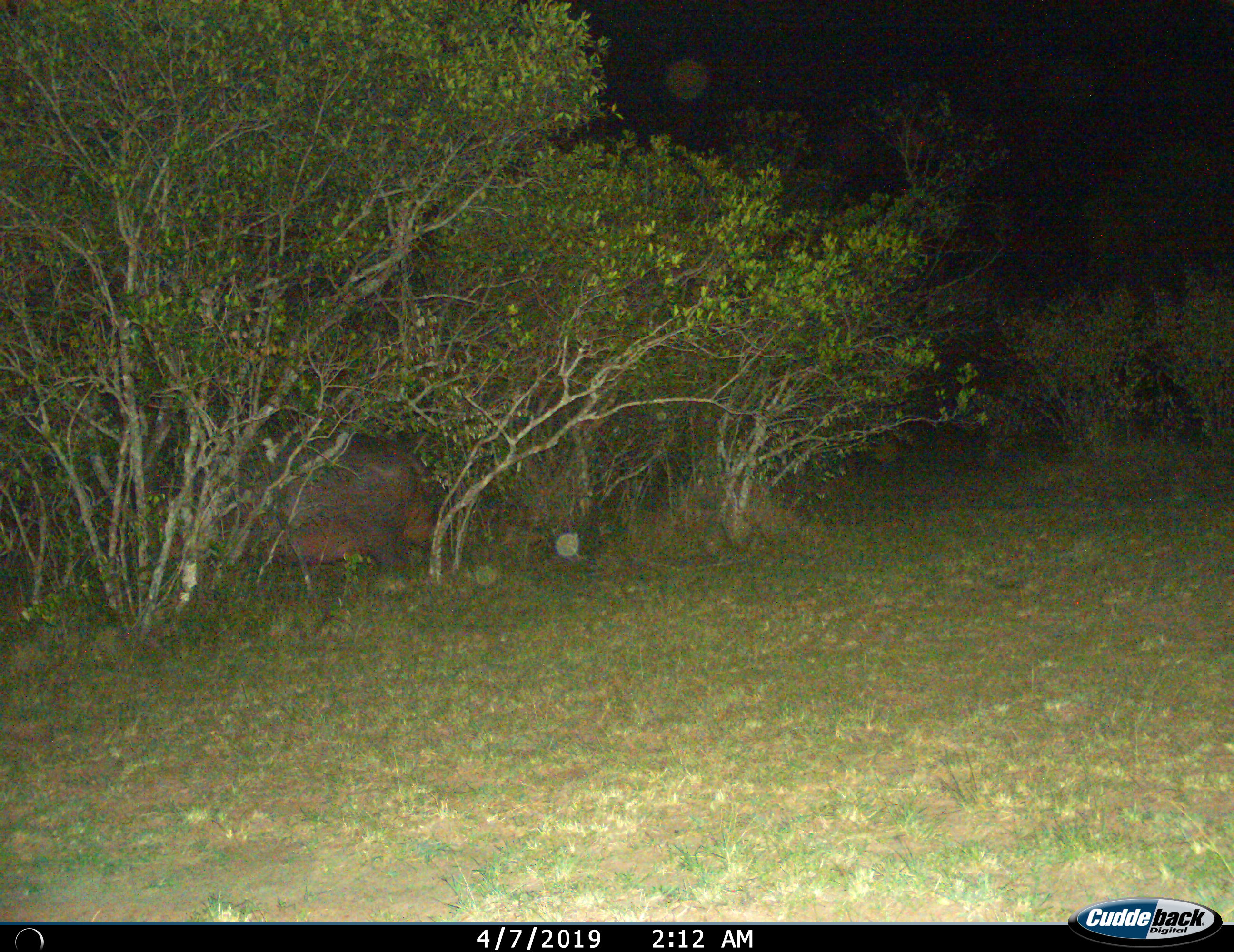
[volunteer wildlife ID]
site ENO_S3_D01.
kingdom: Animalia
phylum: Chordata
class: Mammalia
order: Artiodactyla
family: Hippopotamidae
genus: Hippopotamus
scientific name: Hippopotamus amphibius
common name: hippopotamus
Hippopotamus (Hippopotamus amphibius), count 1. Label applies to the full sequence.